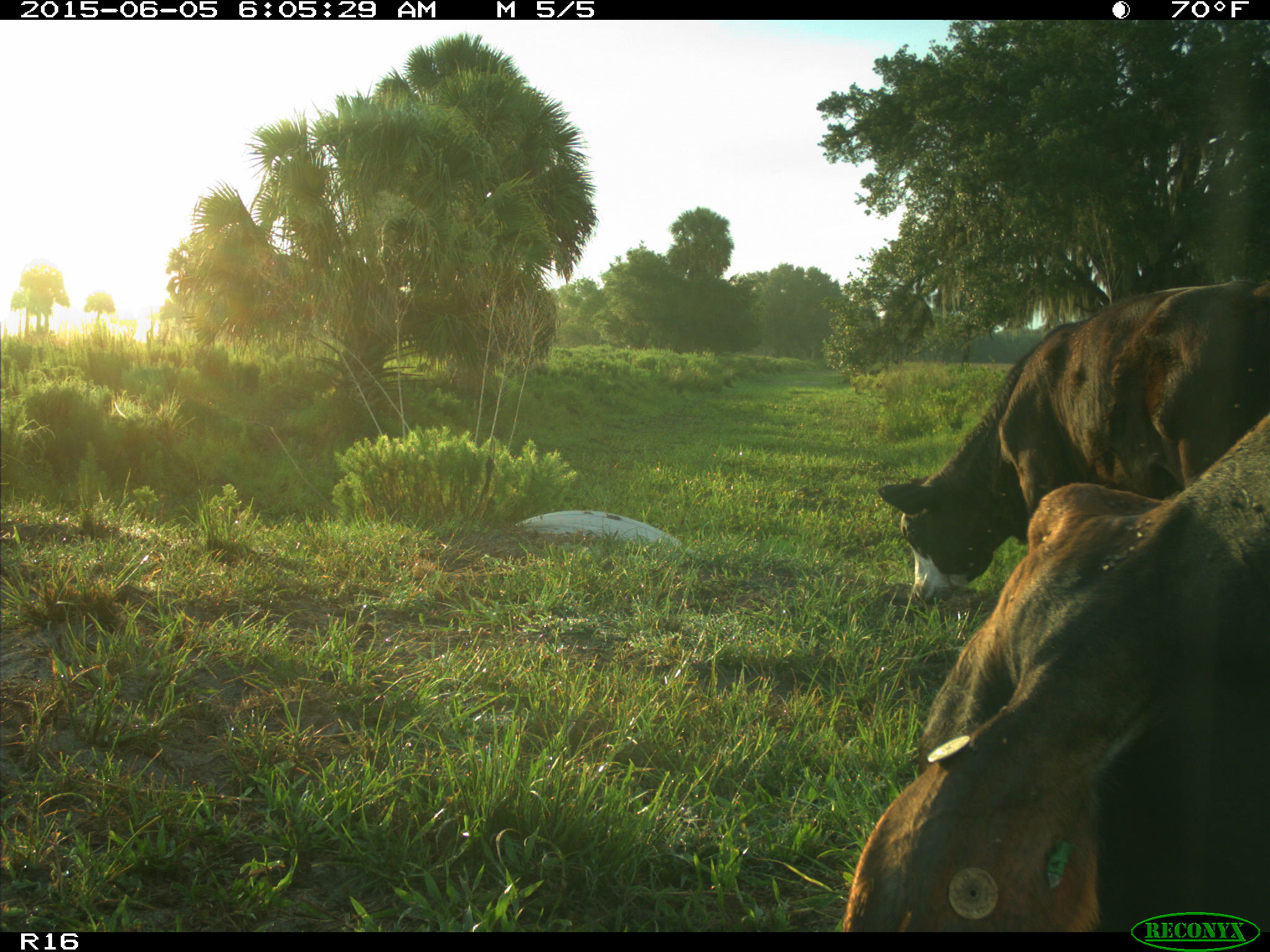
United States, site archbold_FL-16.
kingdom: Animalia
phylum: Chordata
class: Mammalia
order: Artiodactyla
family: Bovidae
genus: Bos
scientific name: Bos taurus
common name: domestic cow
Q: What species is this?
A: Bos taurus (domestic cow).